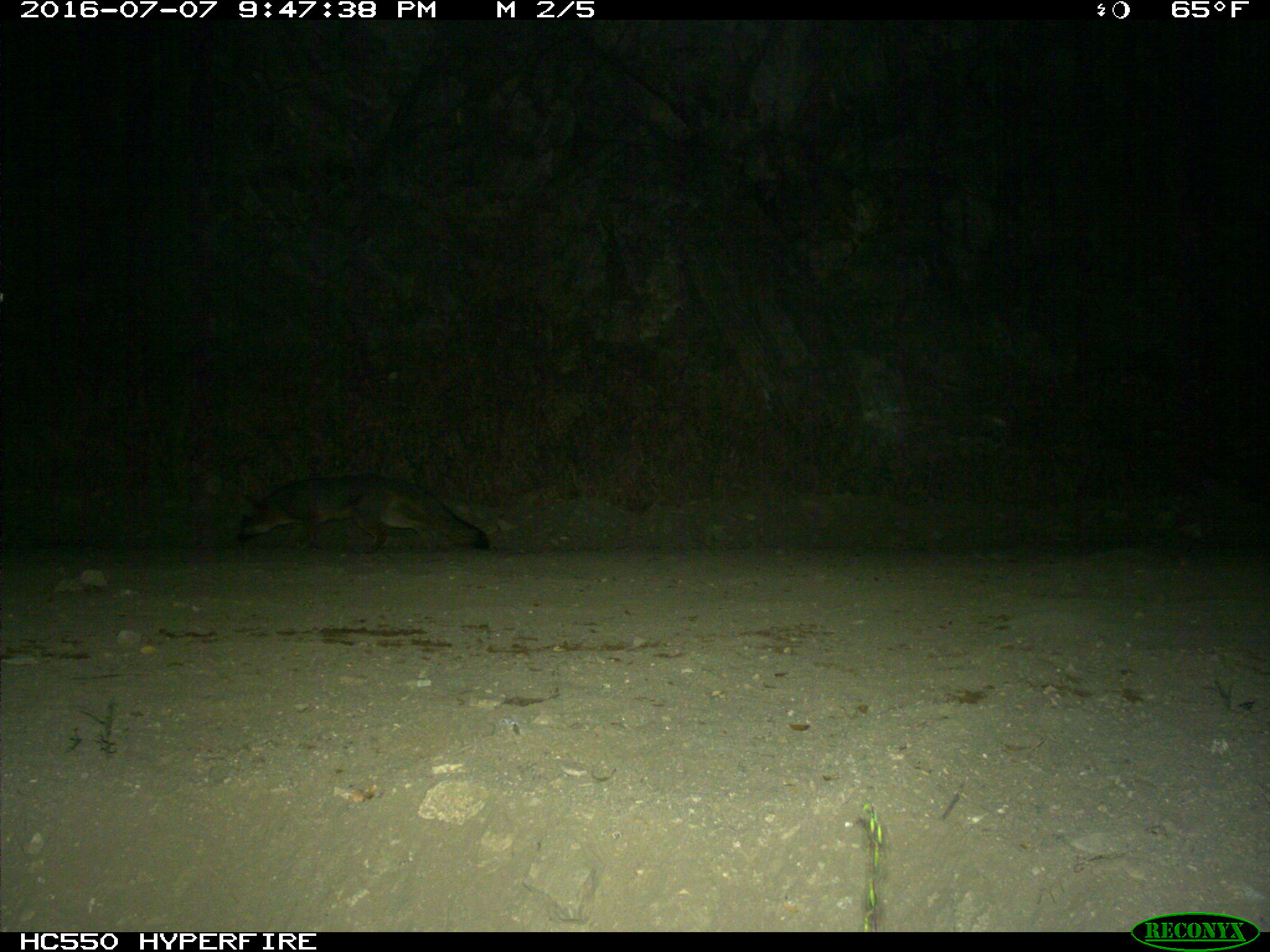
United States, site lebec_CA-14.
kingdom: Animalia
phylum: Chordata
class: Mammalia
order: Carnivora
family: Canidae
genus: Urocyon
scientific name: Urocyon cinereoargenteus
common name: gray fox